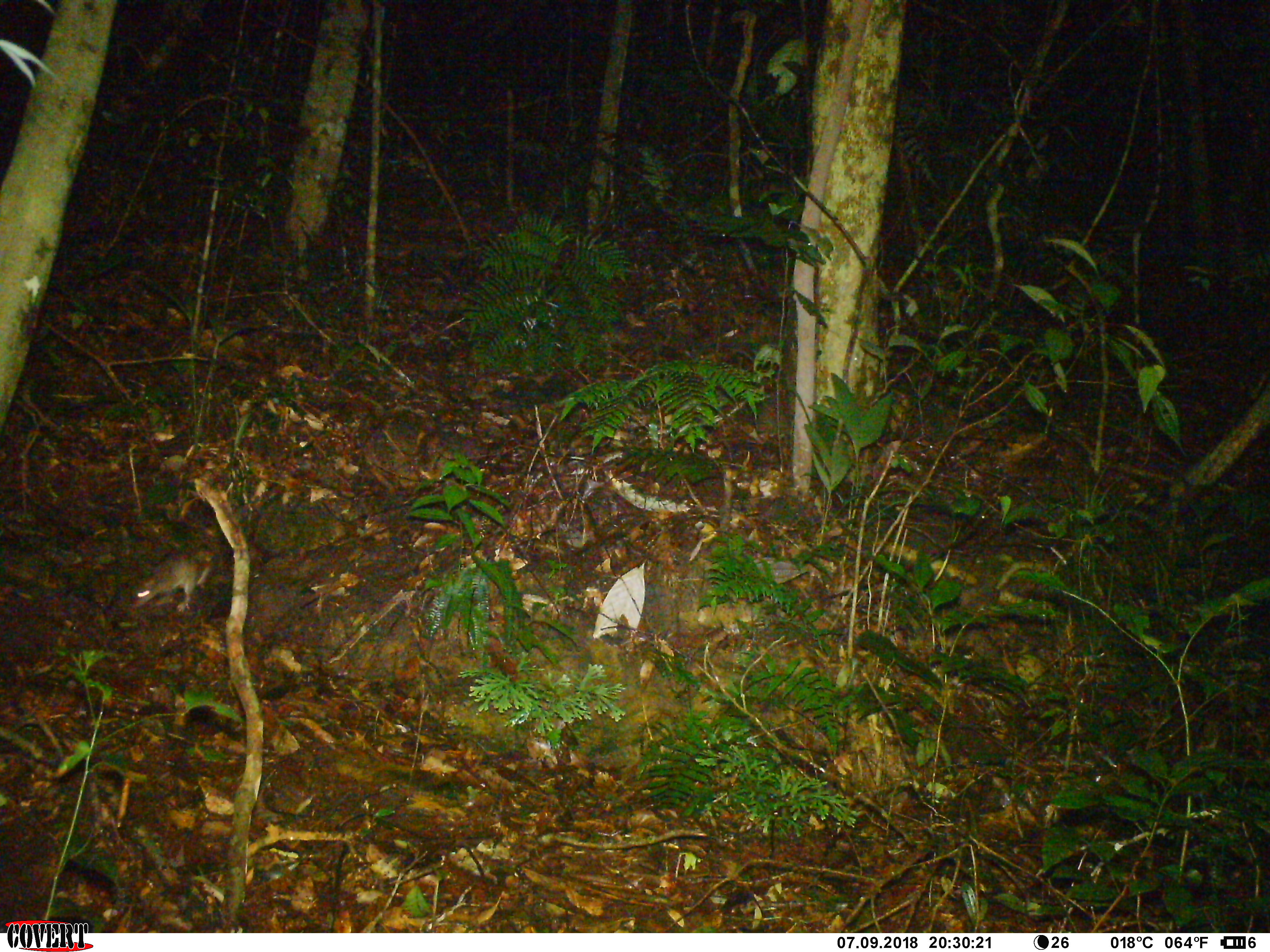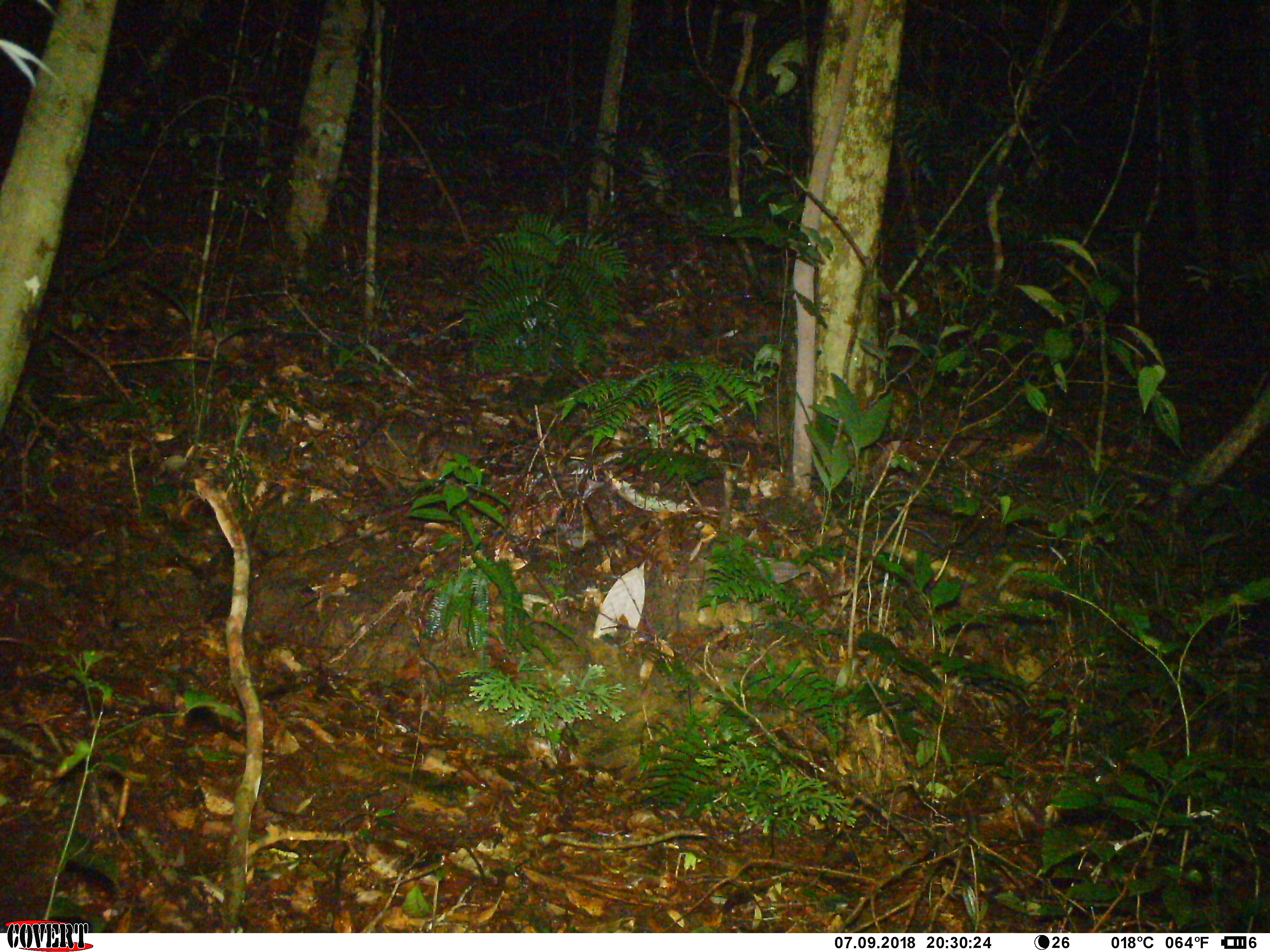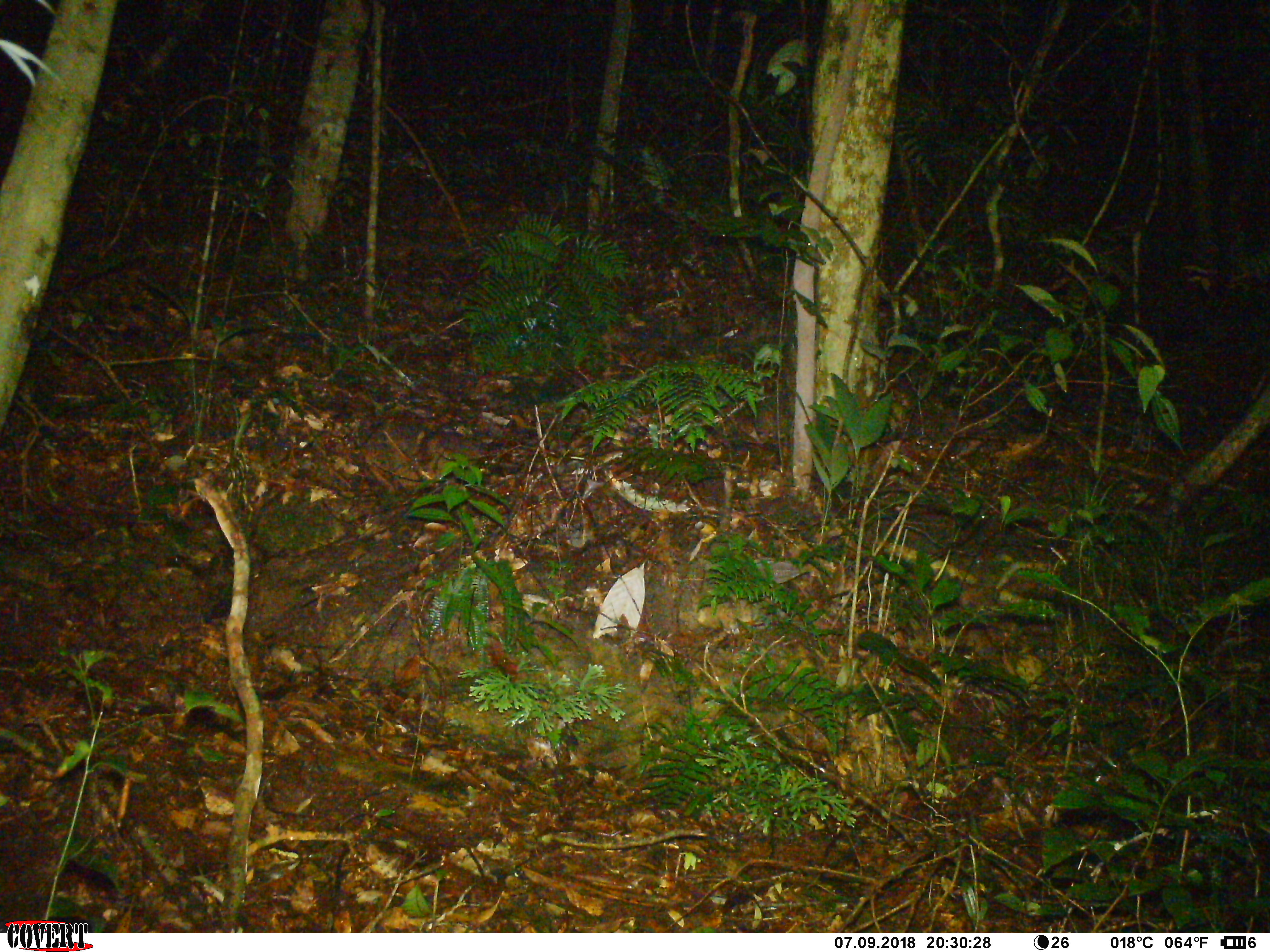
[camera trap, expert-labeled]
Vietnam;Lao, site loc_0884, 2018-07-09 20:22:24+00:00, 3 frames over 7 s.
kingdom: Animalia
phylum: Chordata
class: Mammalia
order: Rodentia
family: Muridae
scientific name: Muridae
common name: old-world mice and rats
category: unidentified murid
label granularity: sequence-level